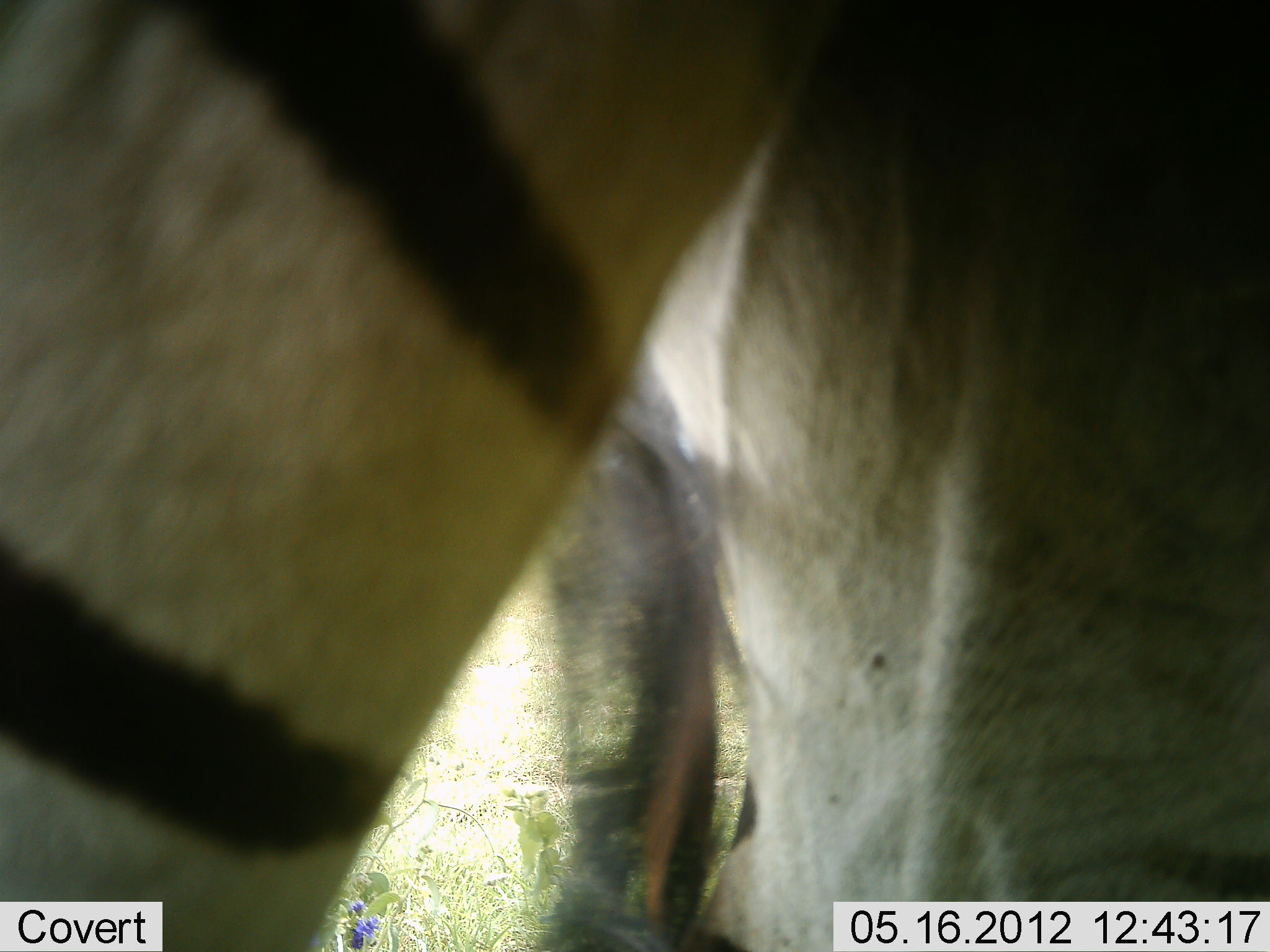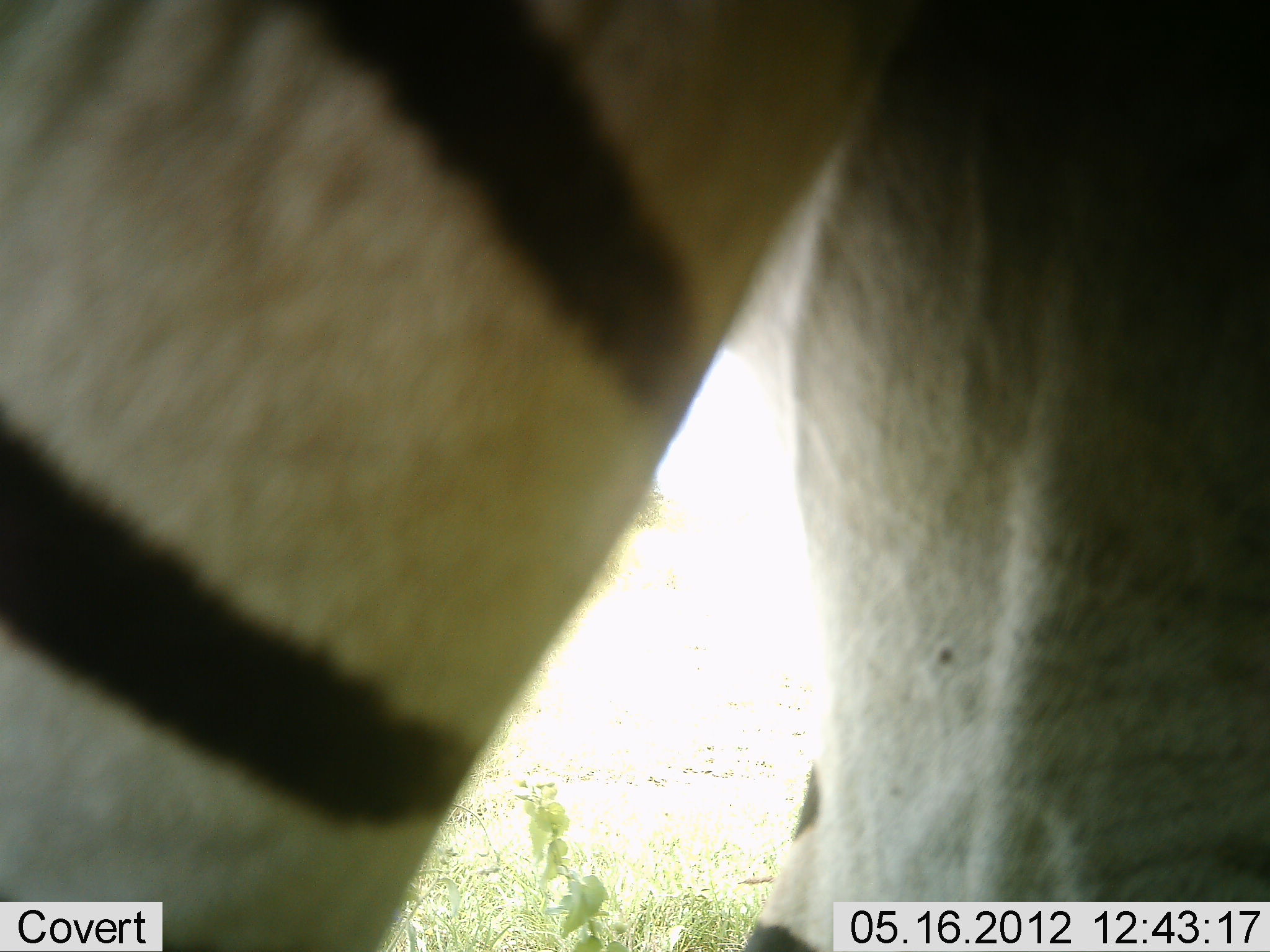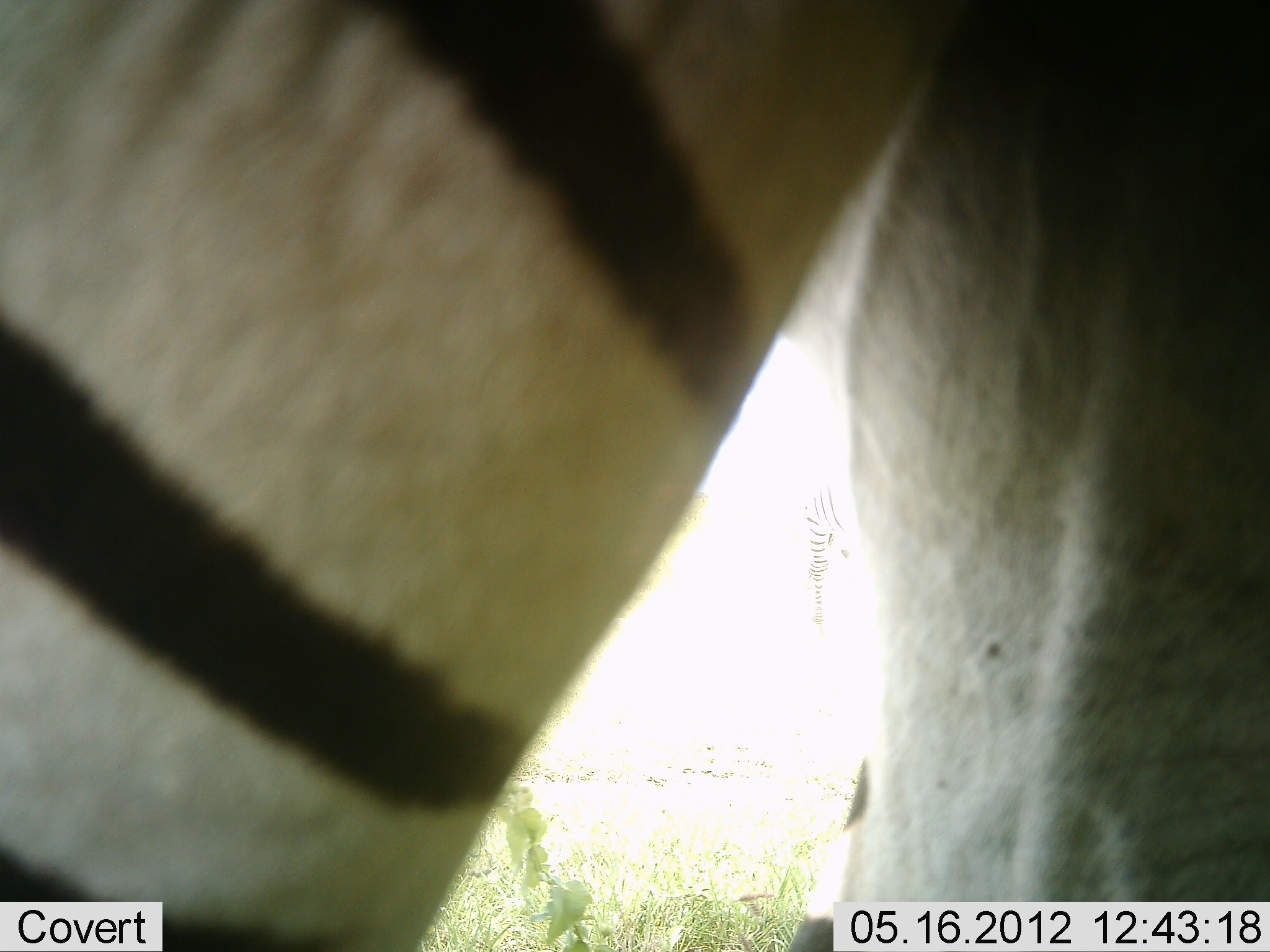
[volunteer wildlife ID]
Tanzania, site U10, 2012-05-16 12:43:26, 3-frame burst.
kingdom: Animalia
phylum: Chordata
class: Mammalia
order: Perissodactyla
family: Equidae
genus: Equus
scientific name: Equus quagga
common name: plains zebra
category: zebra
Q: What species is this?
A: Zebra (plains zebra) (Equus quagga).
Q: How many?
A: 1.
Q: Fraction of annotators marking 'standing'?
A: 80%.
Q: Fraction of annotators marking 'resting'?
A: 0%.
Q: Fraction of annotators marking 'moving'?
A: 20%.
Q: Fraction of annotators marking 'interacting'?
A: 0%.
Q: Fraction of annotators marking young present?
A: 0%.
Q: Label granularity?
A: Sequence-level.